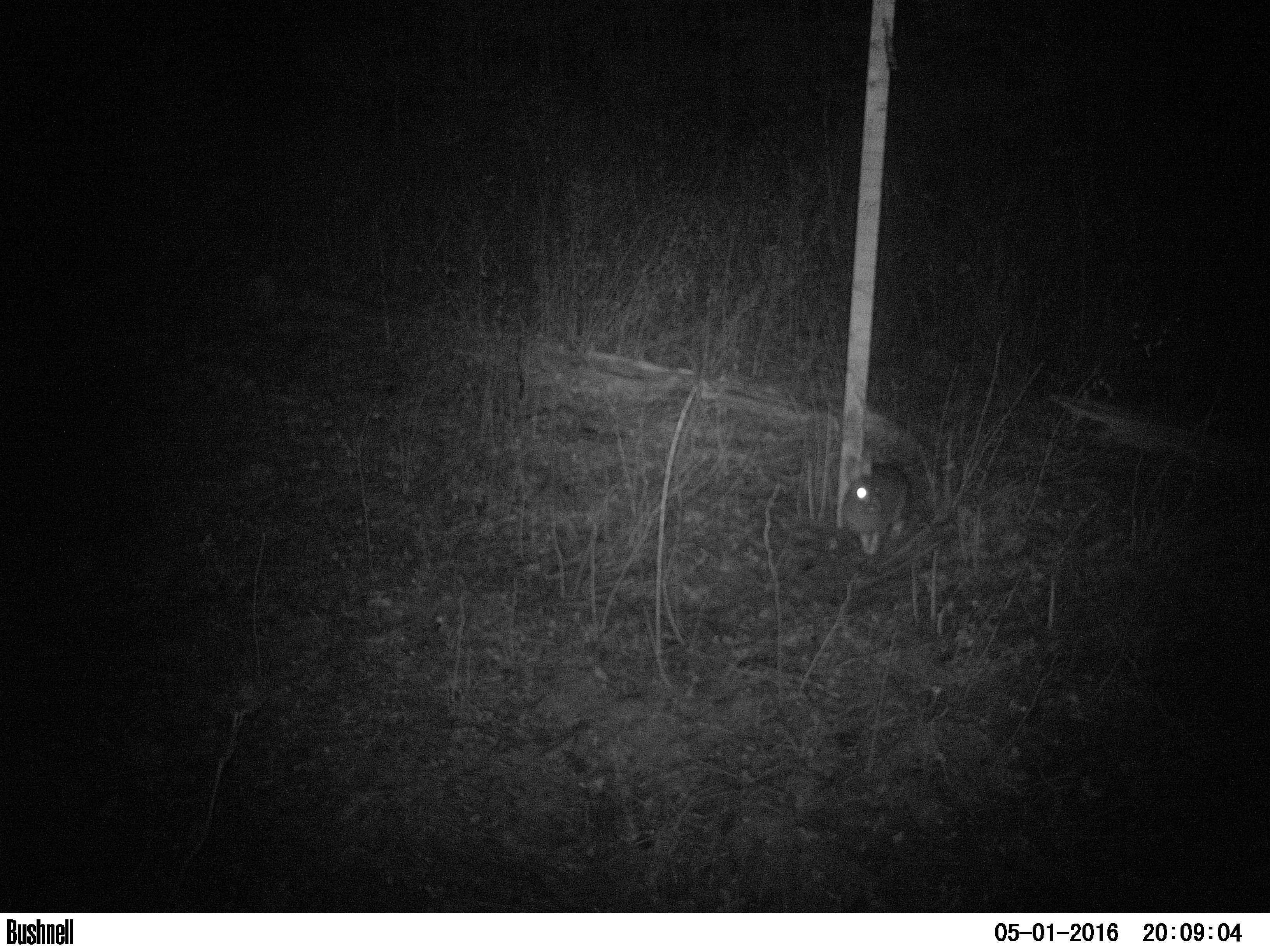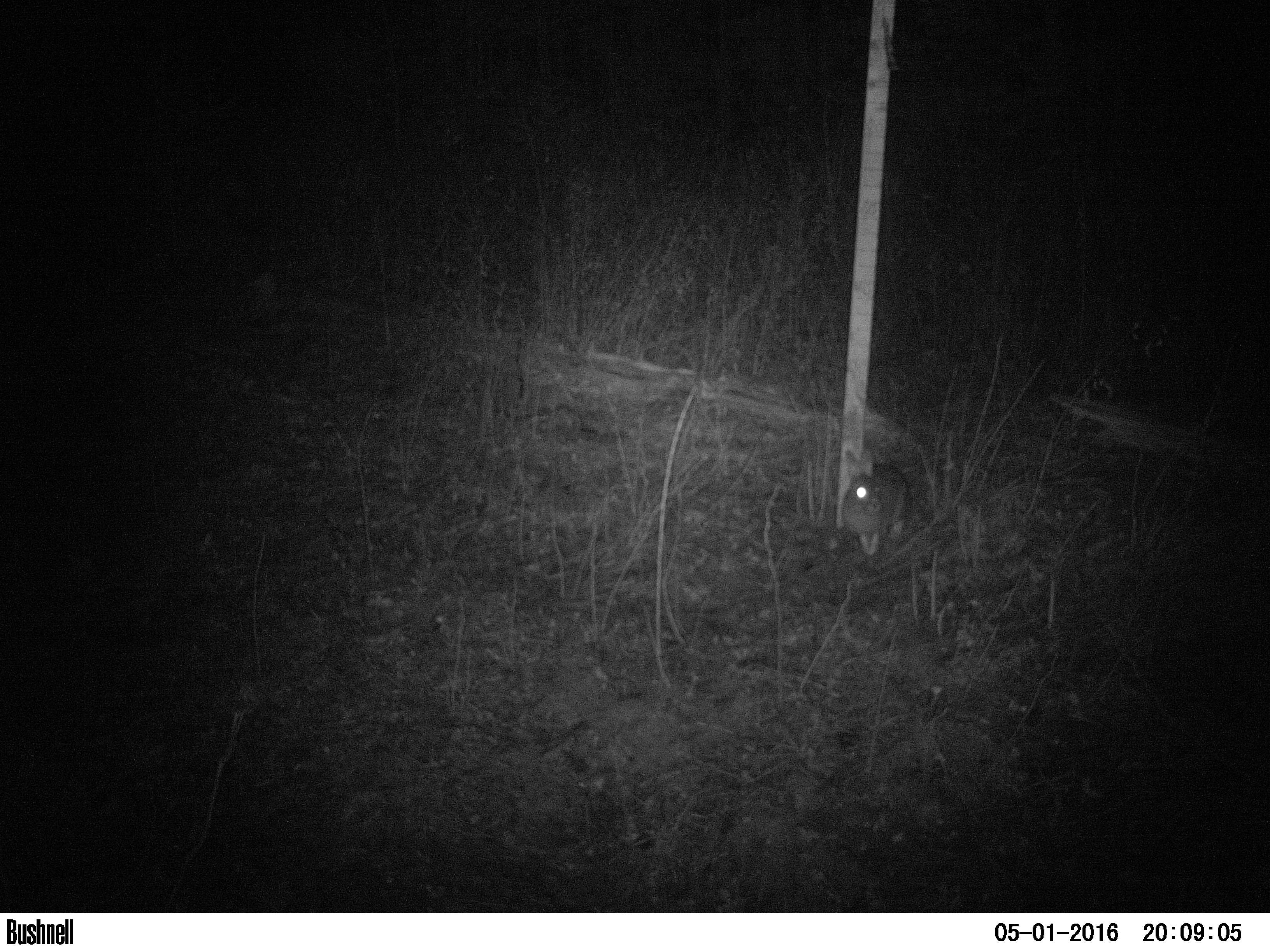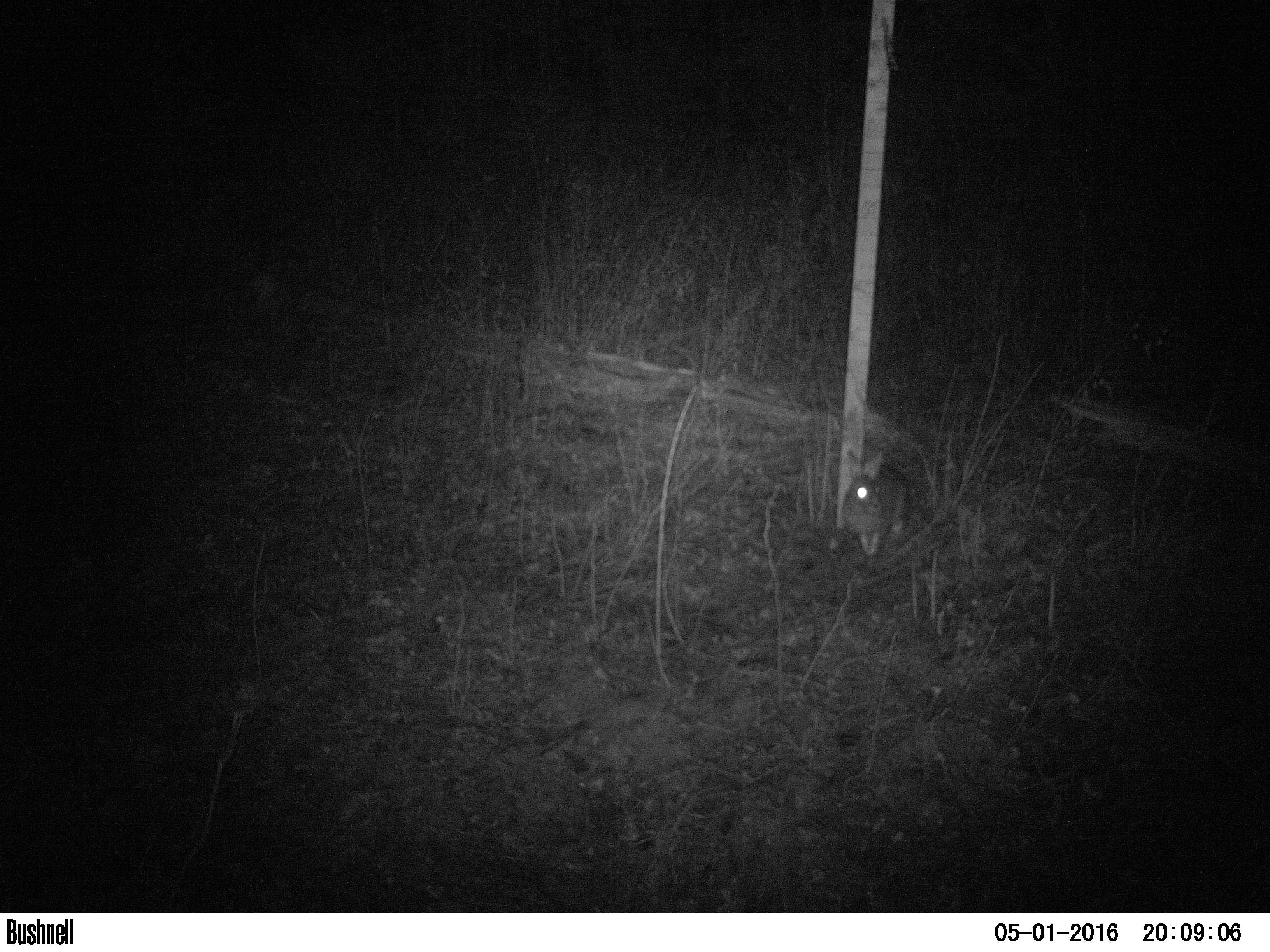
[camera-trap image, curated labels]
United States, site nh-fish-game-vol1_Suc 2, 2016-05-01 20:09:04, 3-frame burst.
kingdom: Animalia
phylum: Chordata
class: Mammalia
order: Lagomorpha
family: Leporidae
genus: Lepus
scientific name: Lepus americanus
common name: snowshoe hare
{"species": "snowshoe hare (Lepus americanus)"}